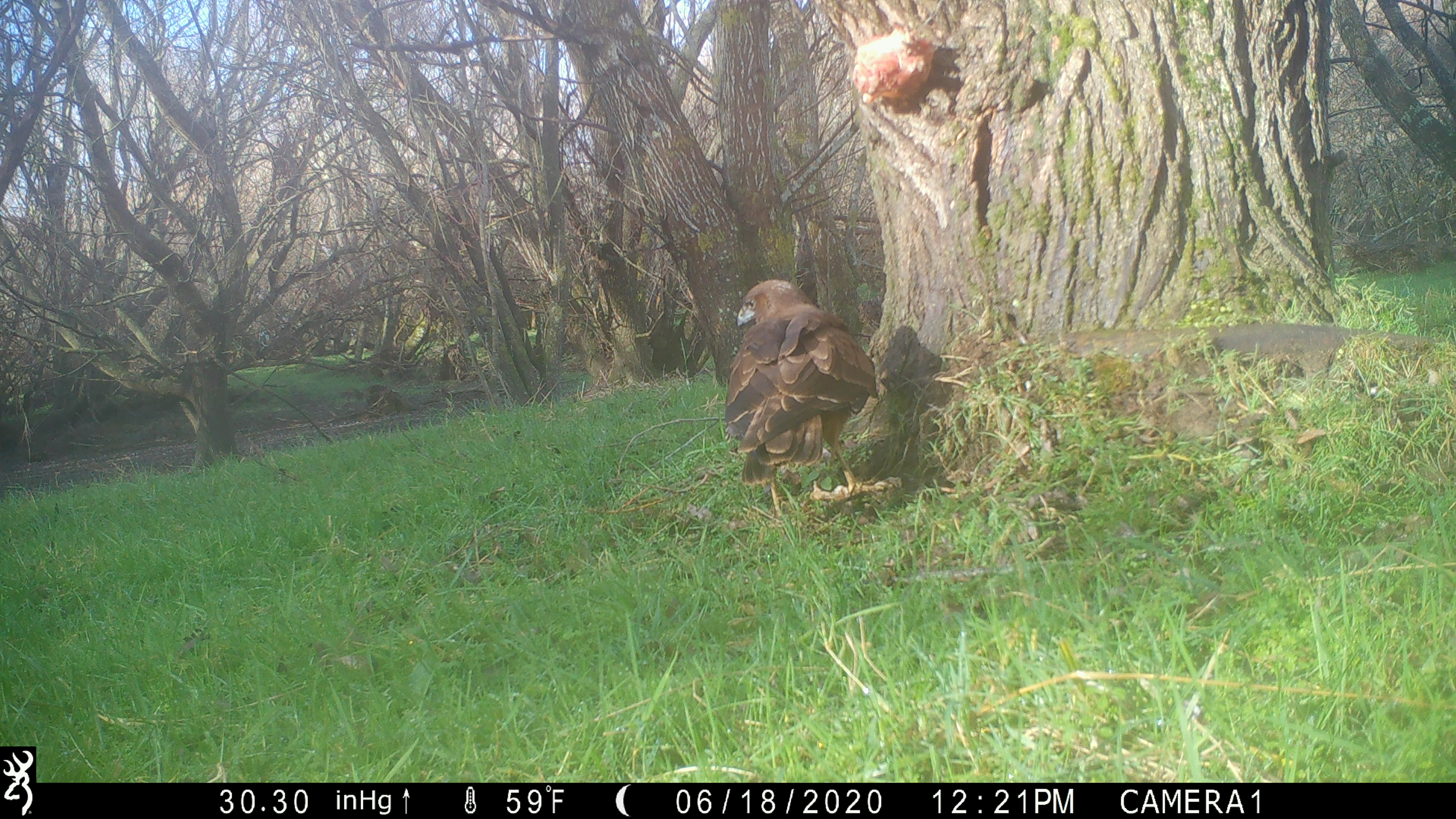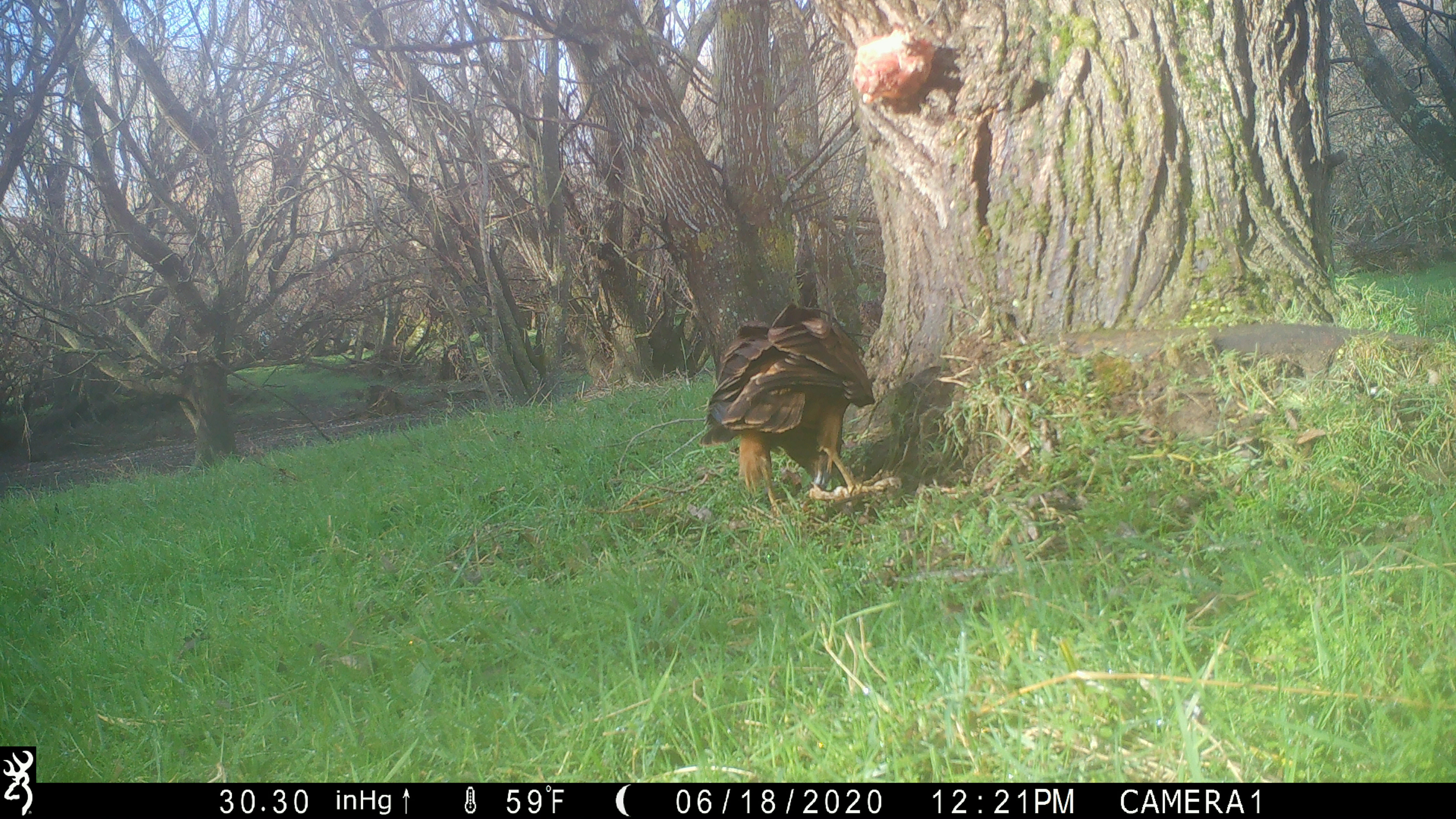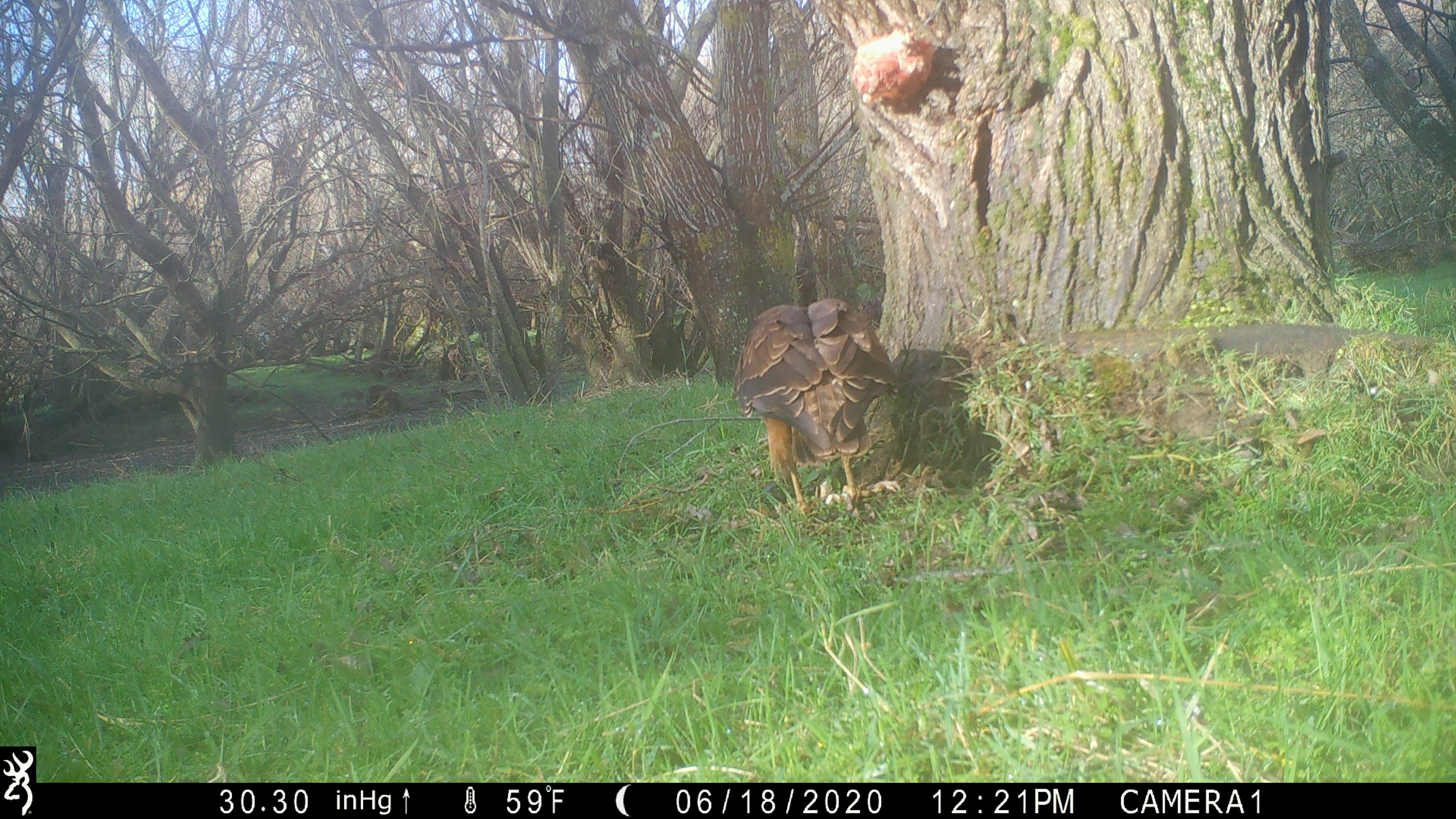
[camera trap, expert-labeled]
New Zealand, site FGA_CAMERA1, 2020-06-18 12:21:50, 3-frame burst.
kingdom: Animalia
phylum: Chordata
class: Aves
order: Accipitriformes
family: Accipitridae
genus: Circus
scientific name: Circus approximans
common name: swamp harrier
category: harrier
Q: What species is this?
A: Harrier (swamp harrier) (Circus approximans).